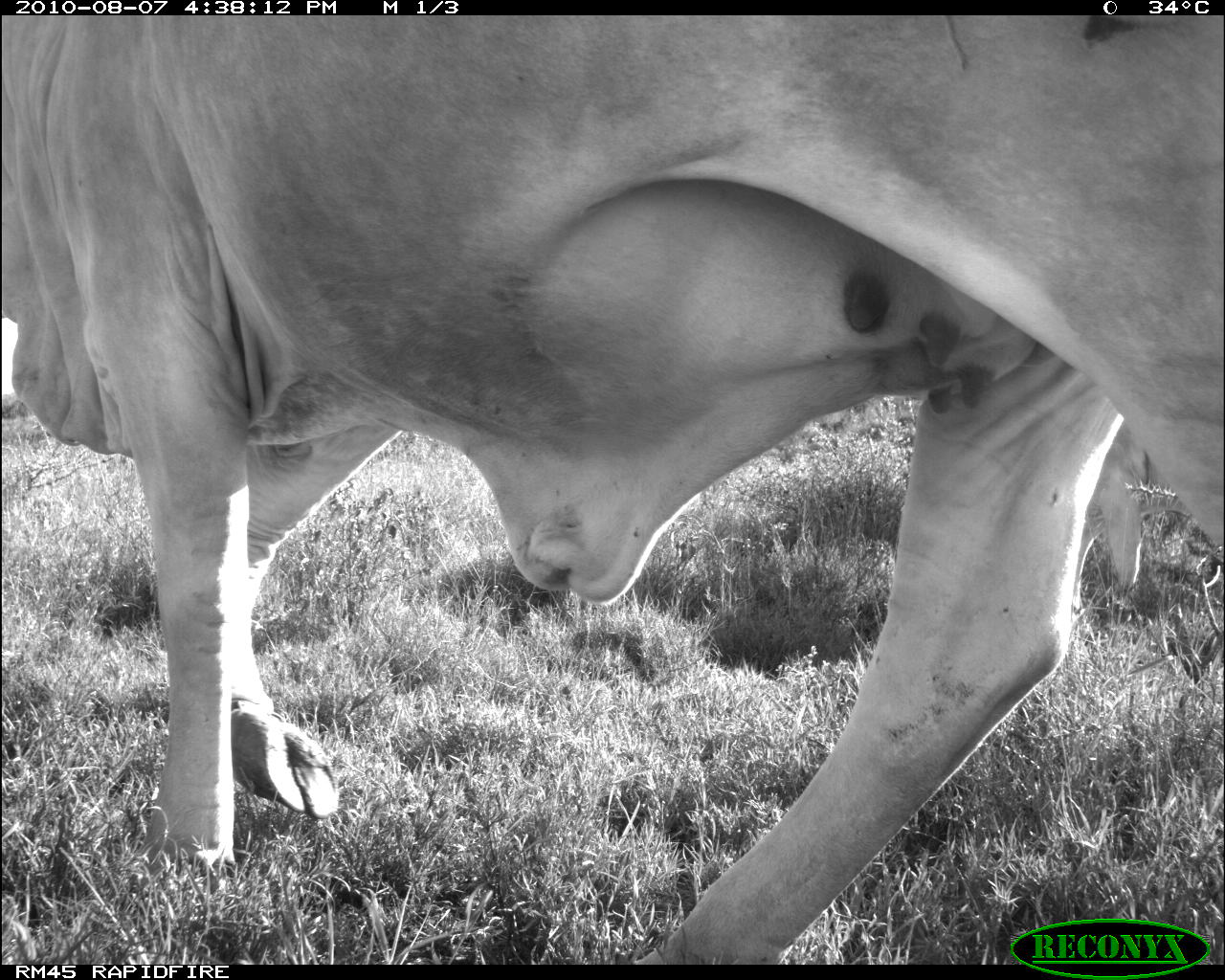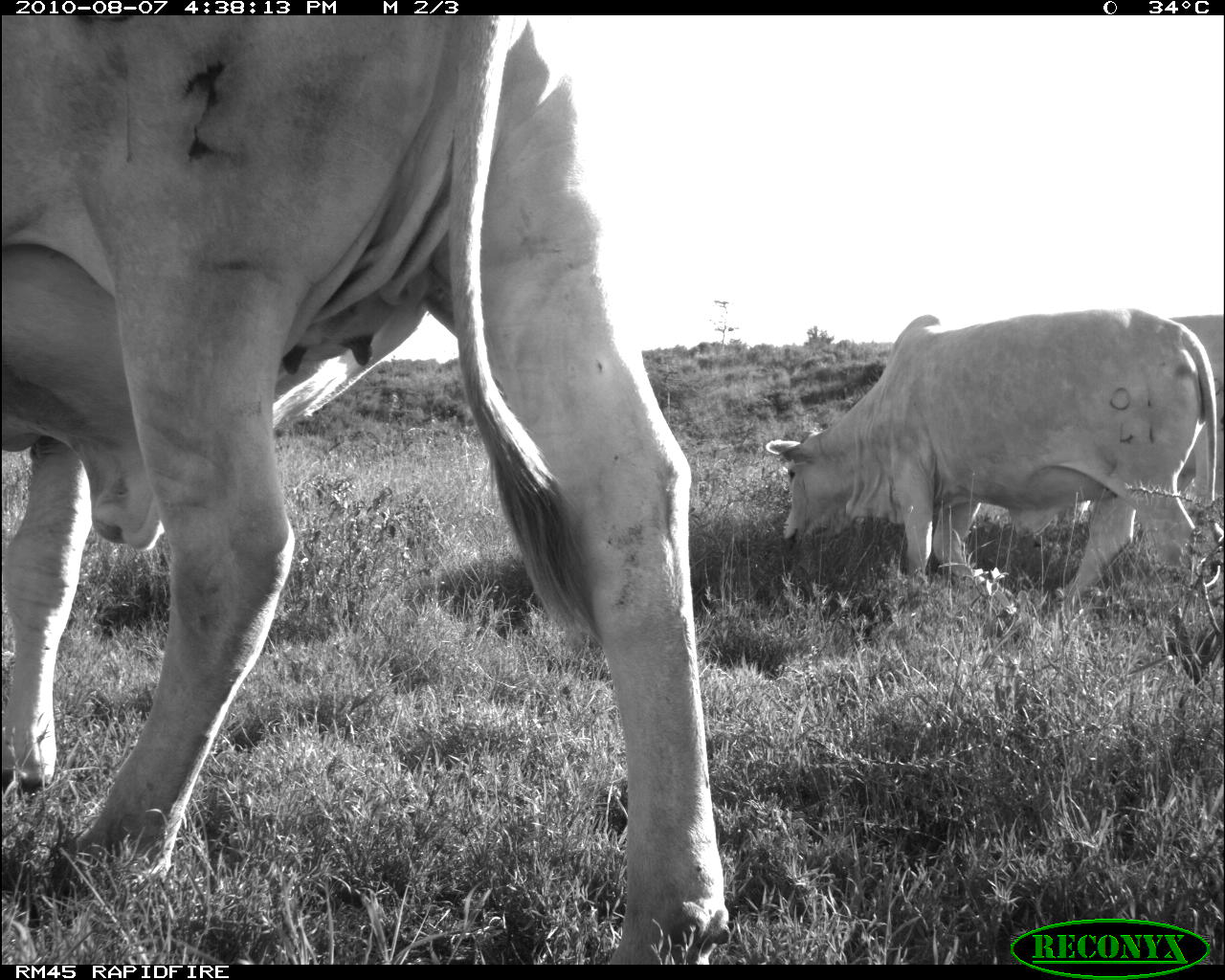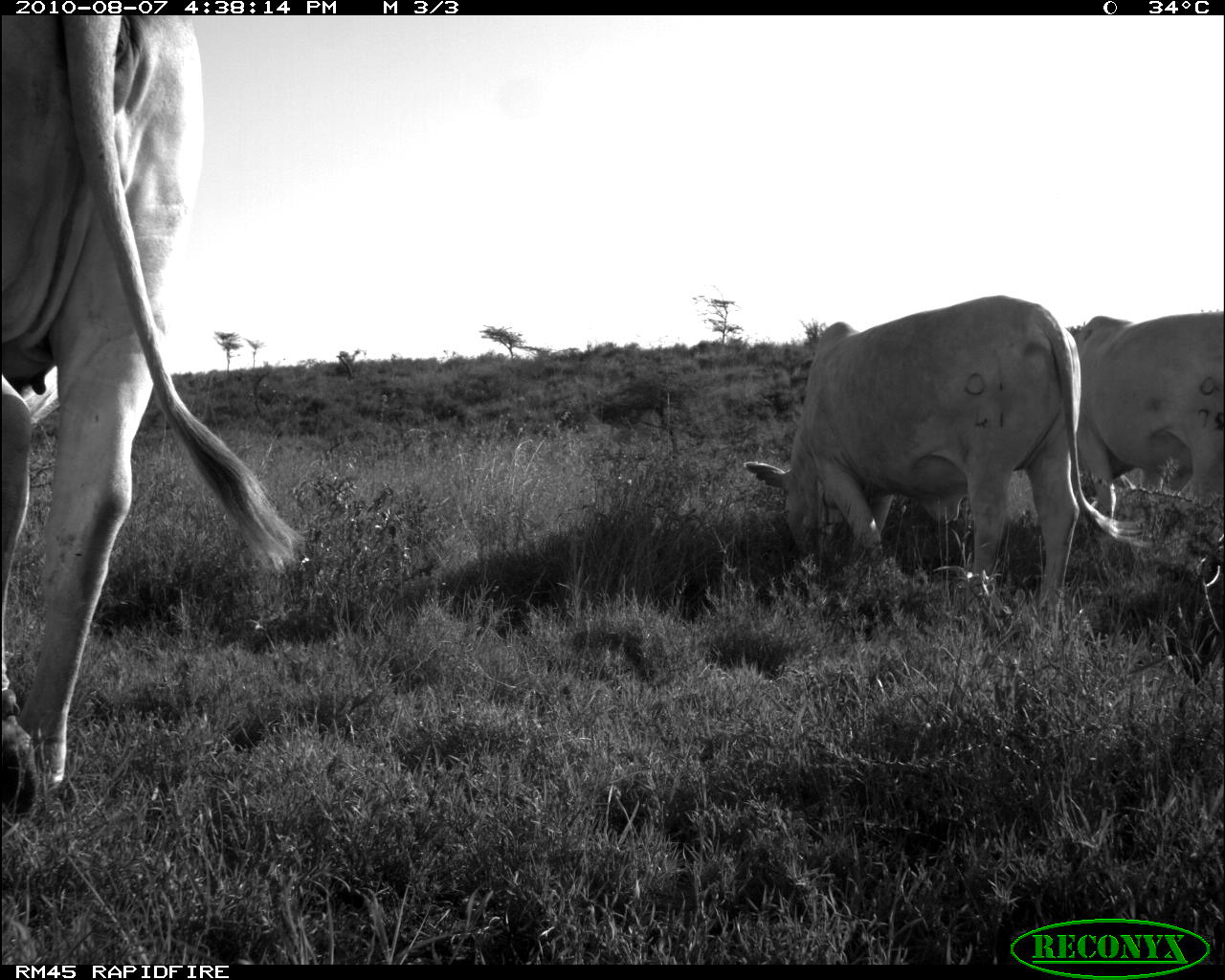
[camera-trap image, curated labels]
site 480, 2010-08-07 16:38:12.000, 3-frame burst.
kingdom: Animalia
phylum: Chordata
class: Mammalia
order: Artiodactyla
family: Bovidae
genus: Bos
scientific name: Bos taurus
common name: domestic cattle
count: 1